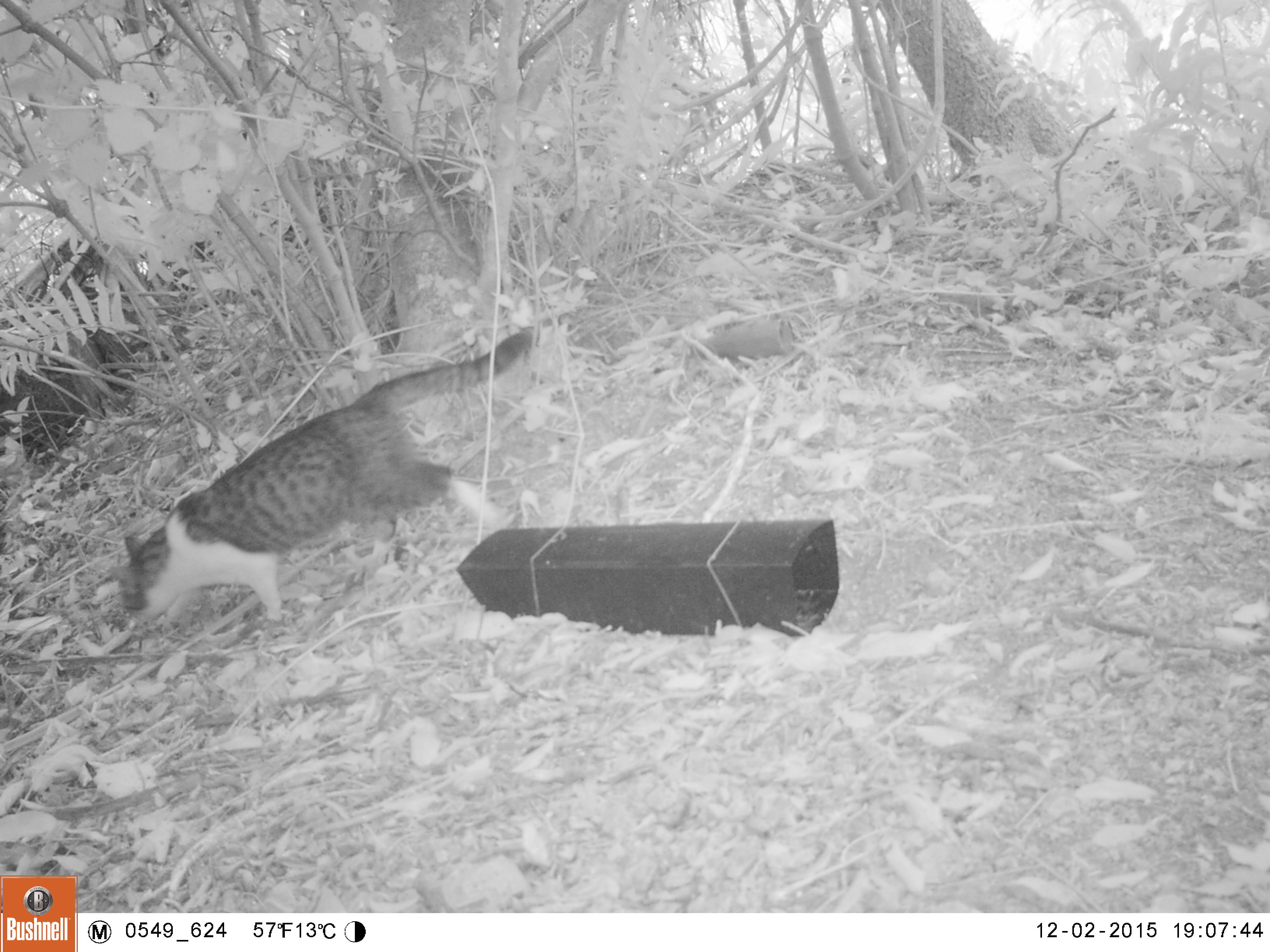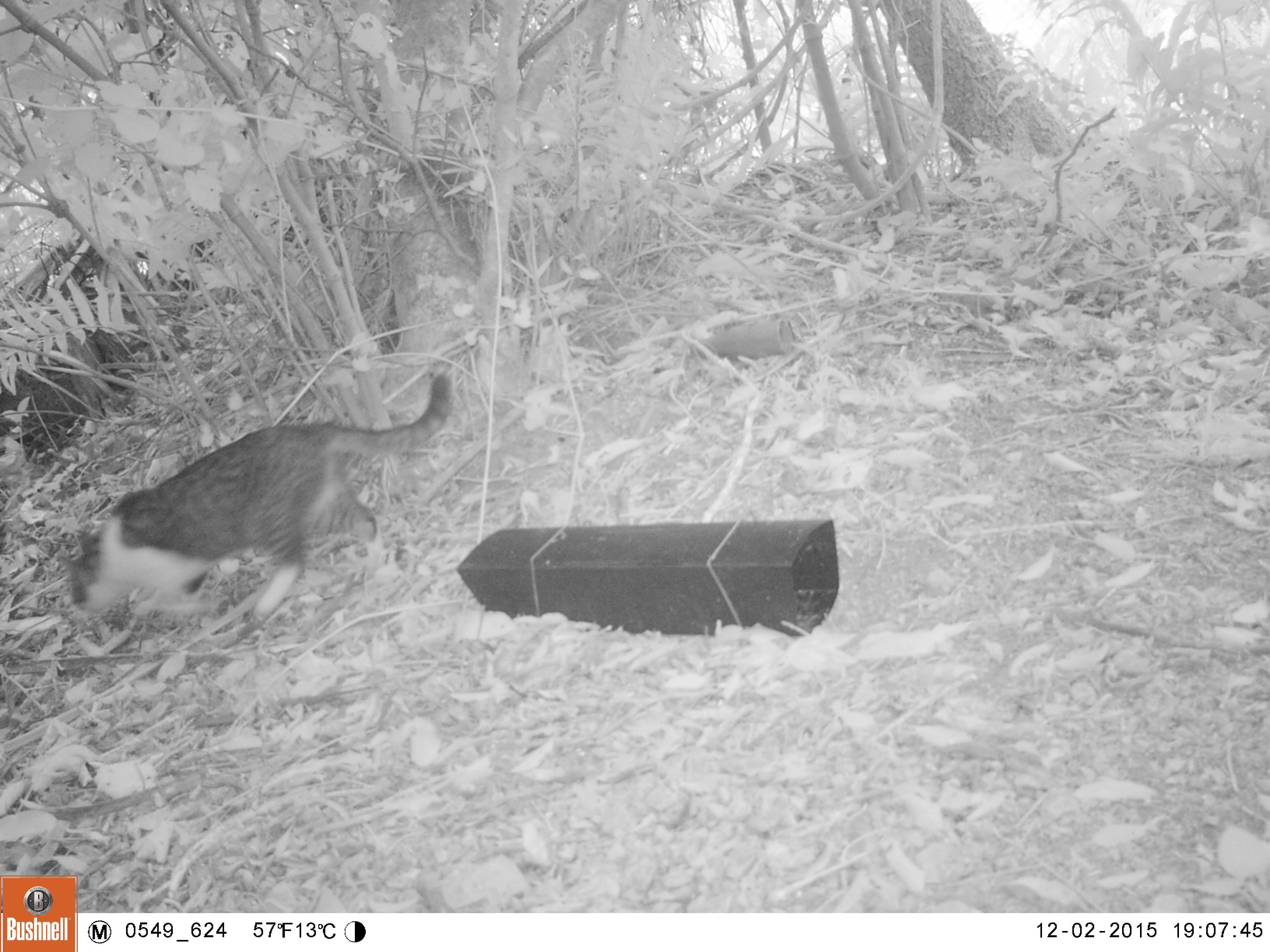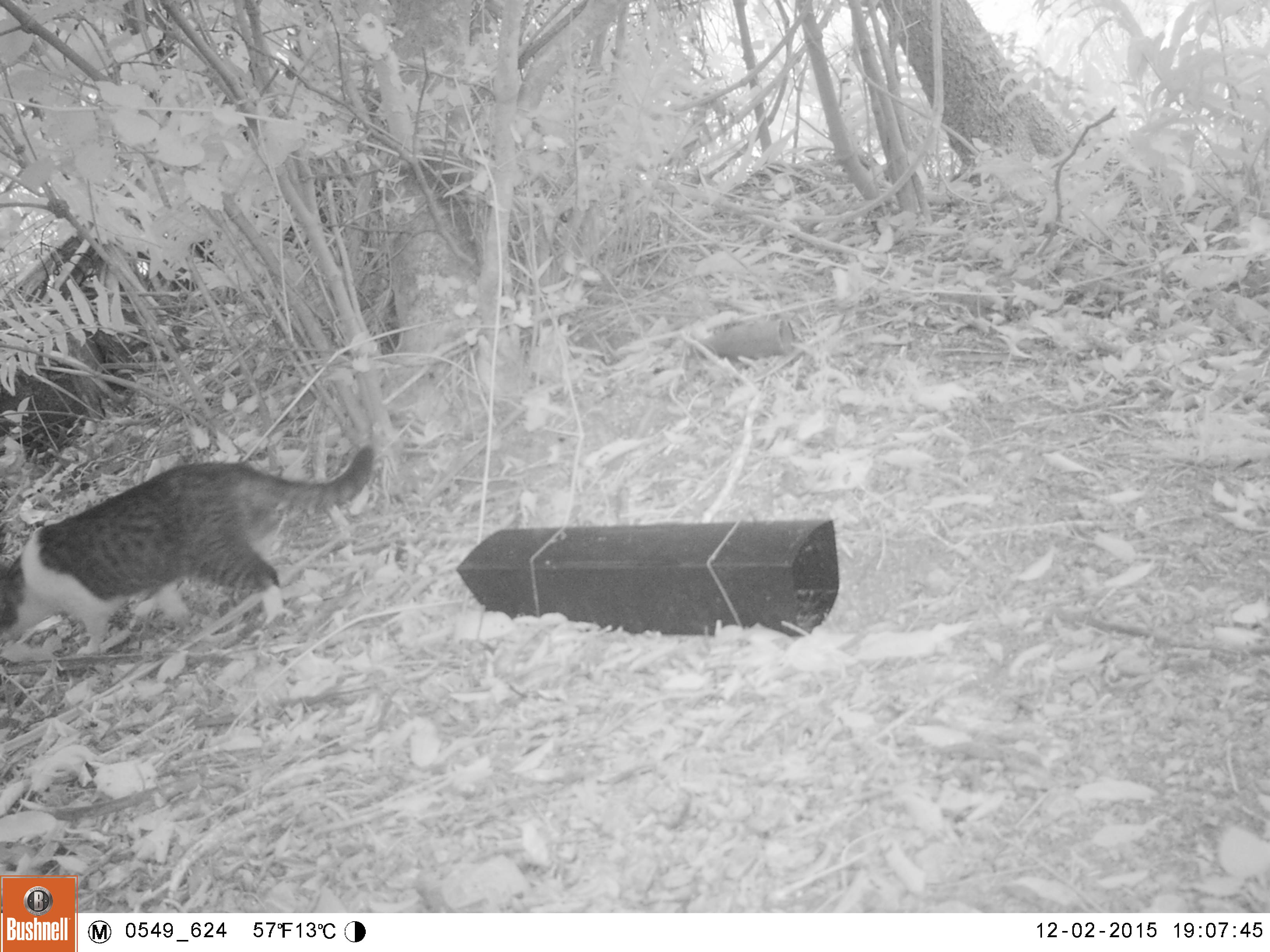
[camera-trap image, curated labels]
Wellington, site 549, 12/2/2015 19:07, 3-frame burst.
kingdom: Animalia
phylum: Chordata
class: Mammalia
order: Carnivora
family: Felidae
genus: Felis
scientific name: Felis catus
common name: cat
Cat (Felis catus).